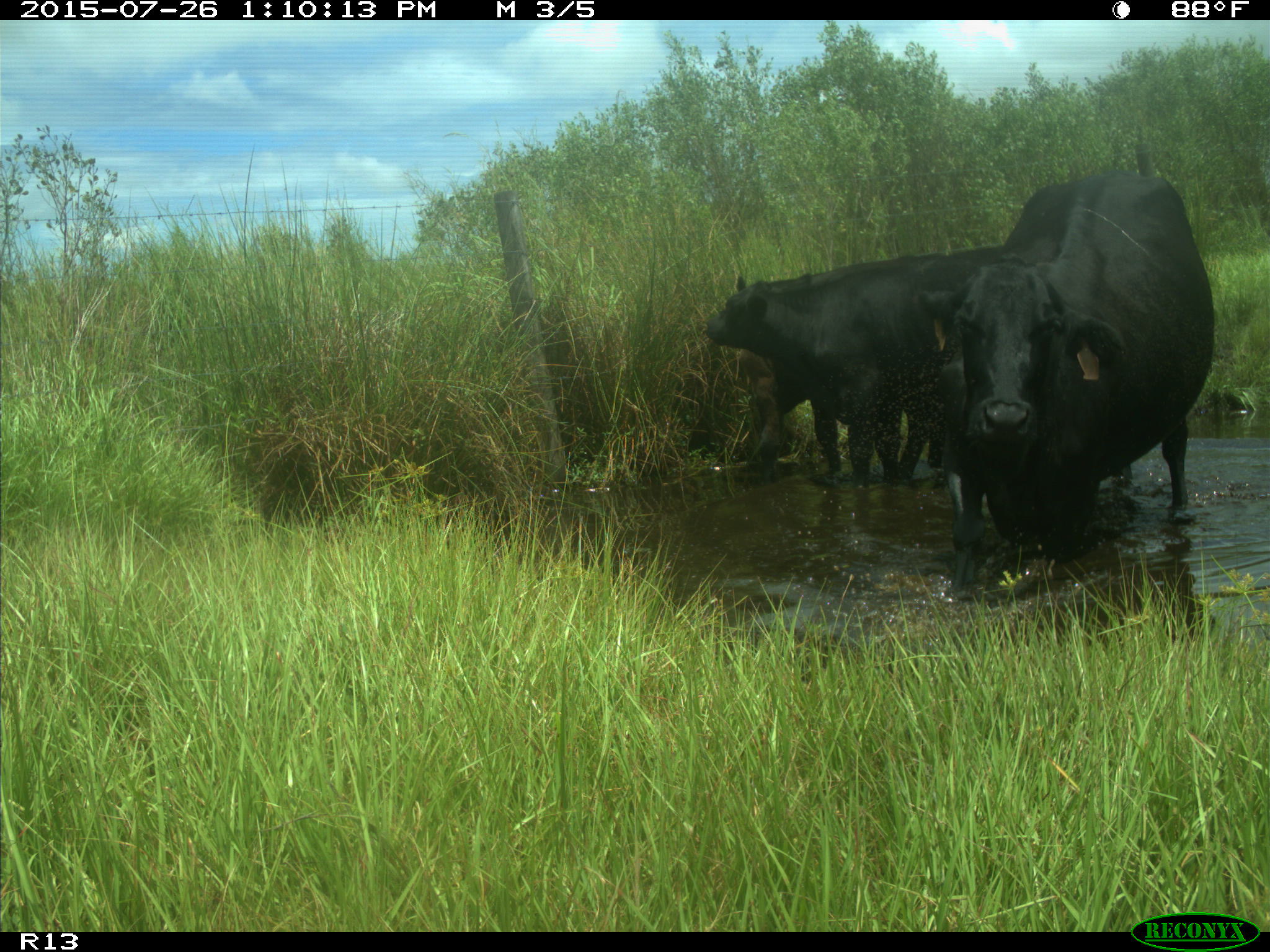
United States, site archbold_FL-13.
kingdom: Animalia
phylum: Chordata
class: Mammalia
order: Artiodactyla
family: Bovidae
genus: Bos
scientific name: Bos taurus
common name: domestic cow